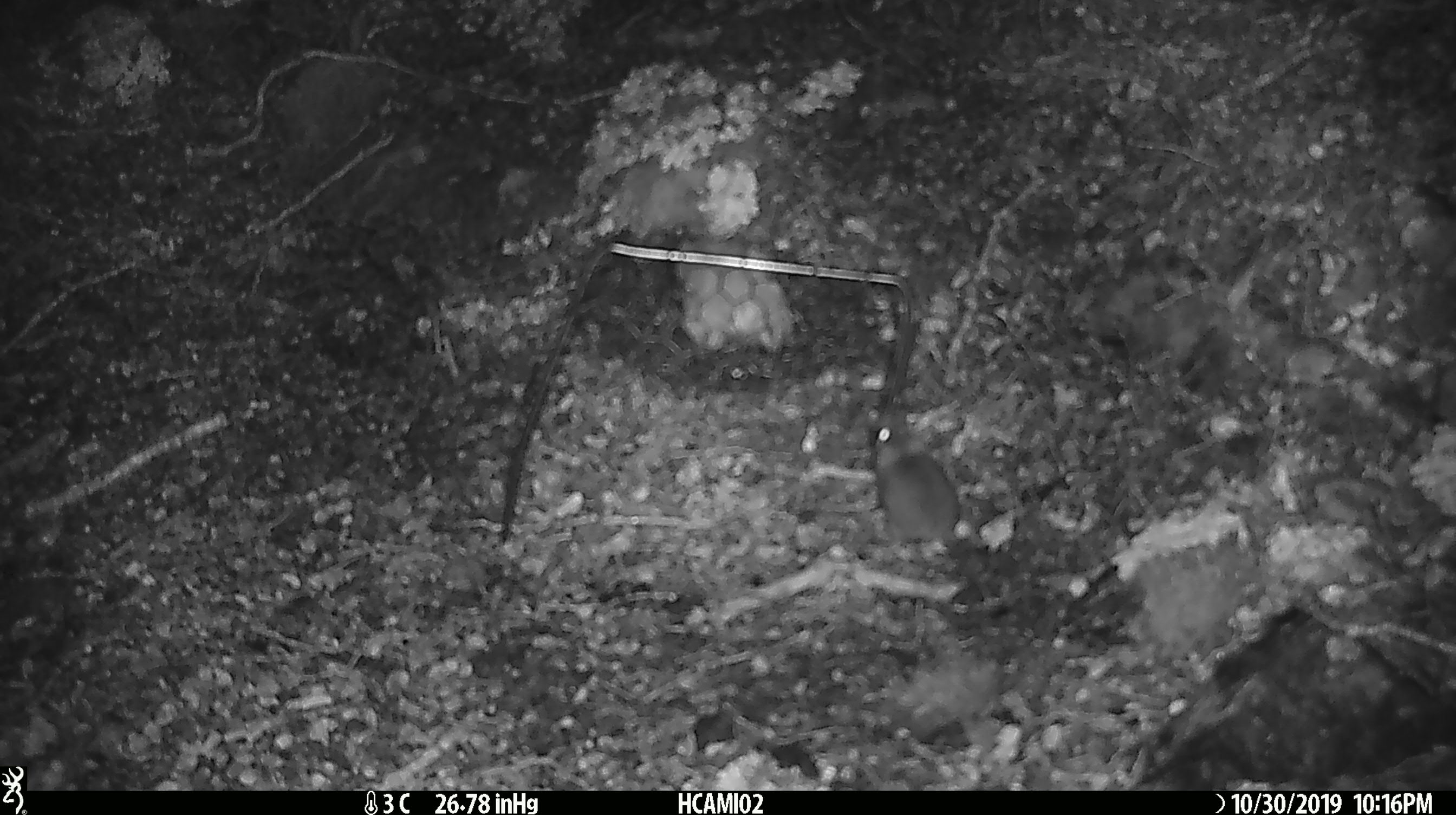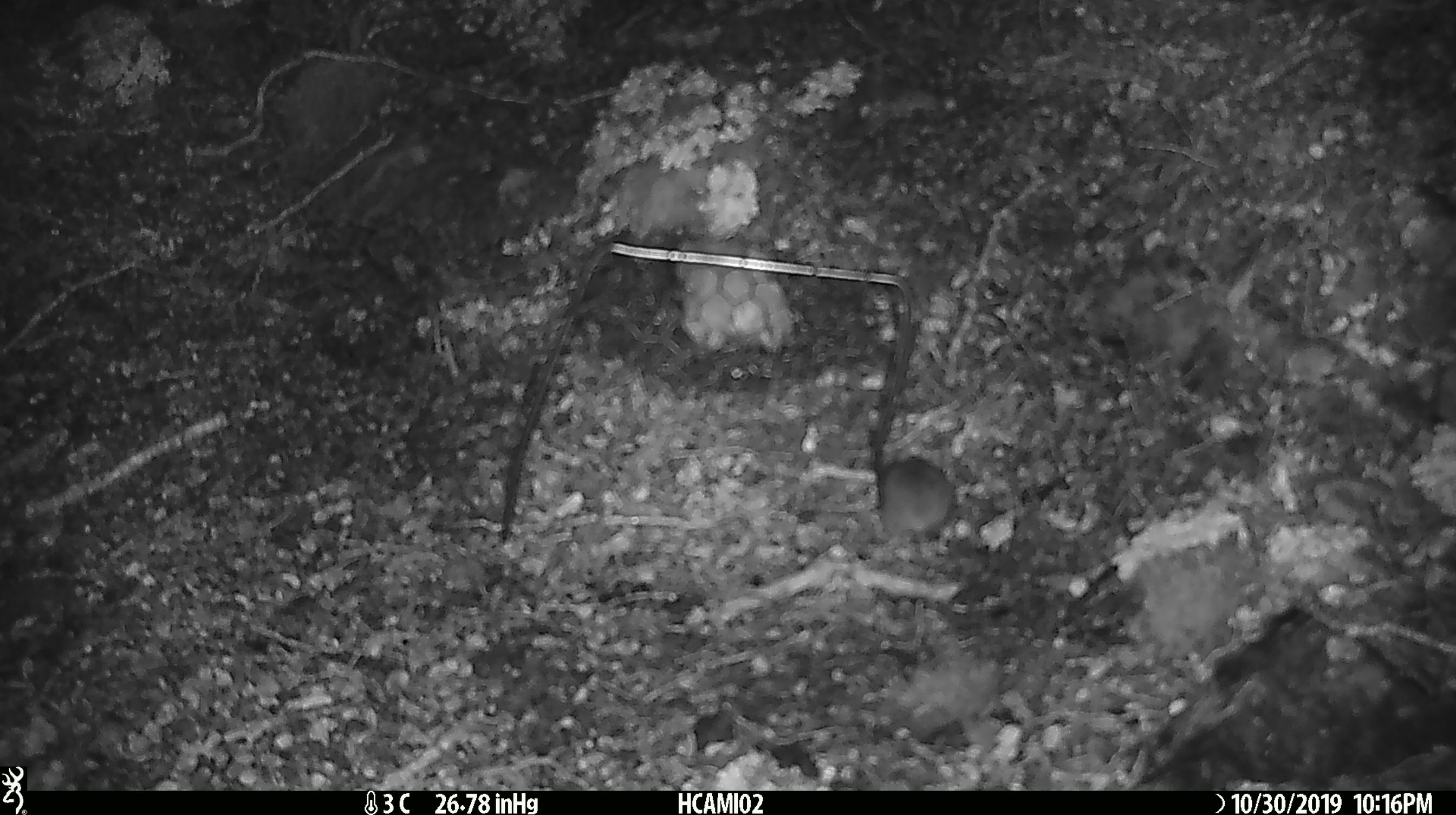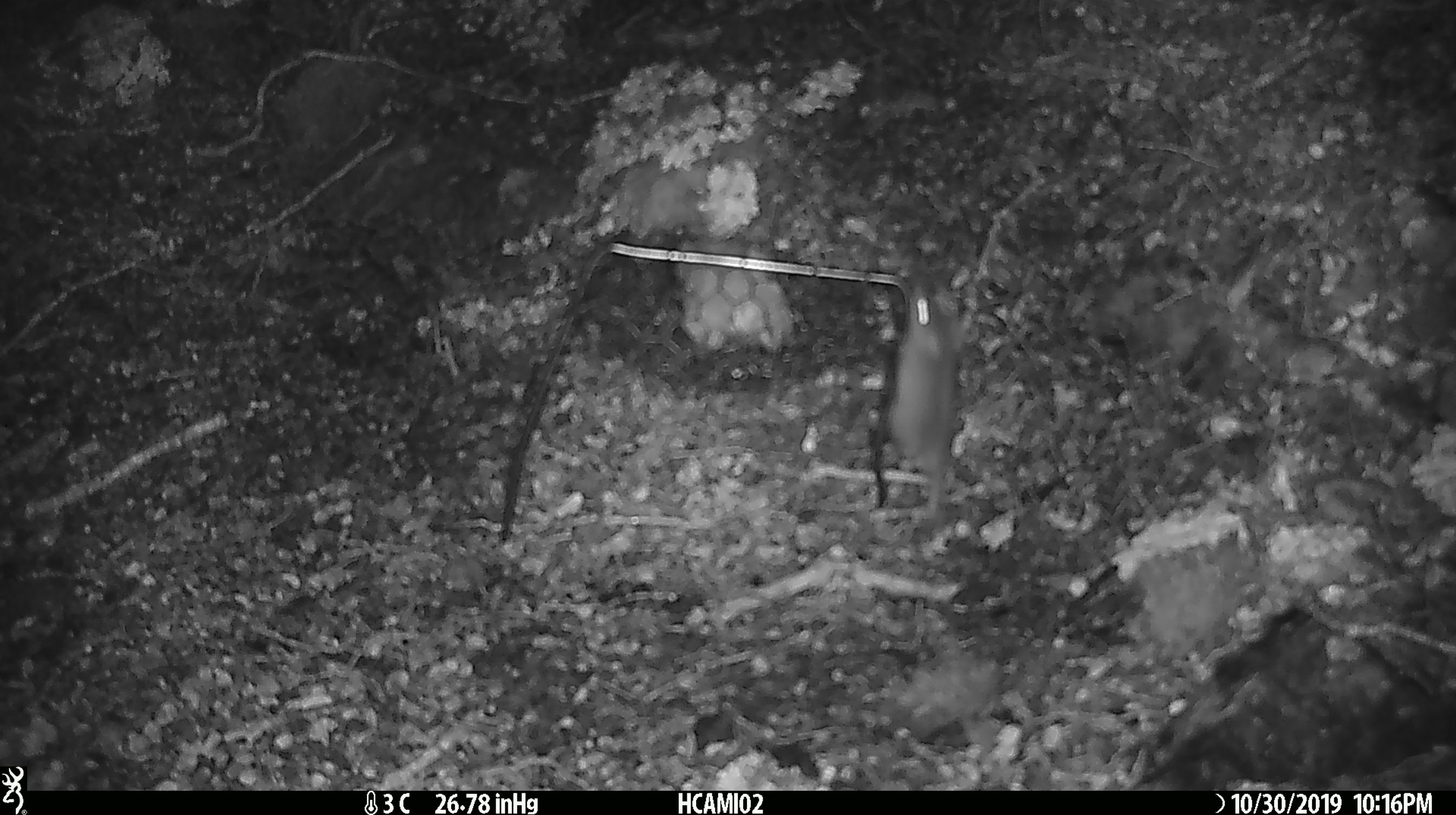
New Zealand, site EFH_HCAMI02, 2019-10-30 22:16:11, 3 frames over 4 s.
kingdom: Animalia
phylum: Chordata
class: Mammalia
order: Rodentia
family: Muridae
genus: Mus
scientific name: Mus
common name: mouse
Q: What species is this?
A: Mouse (Mus).